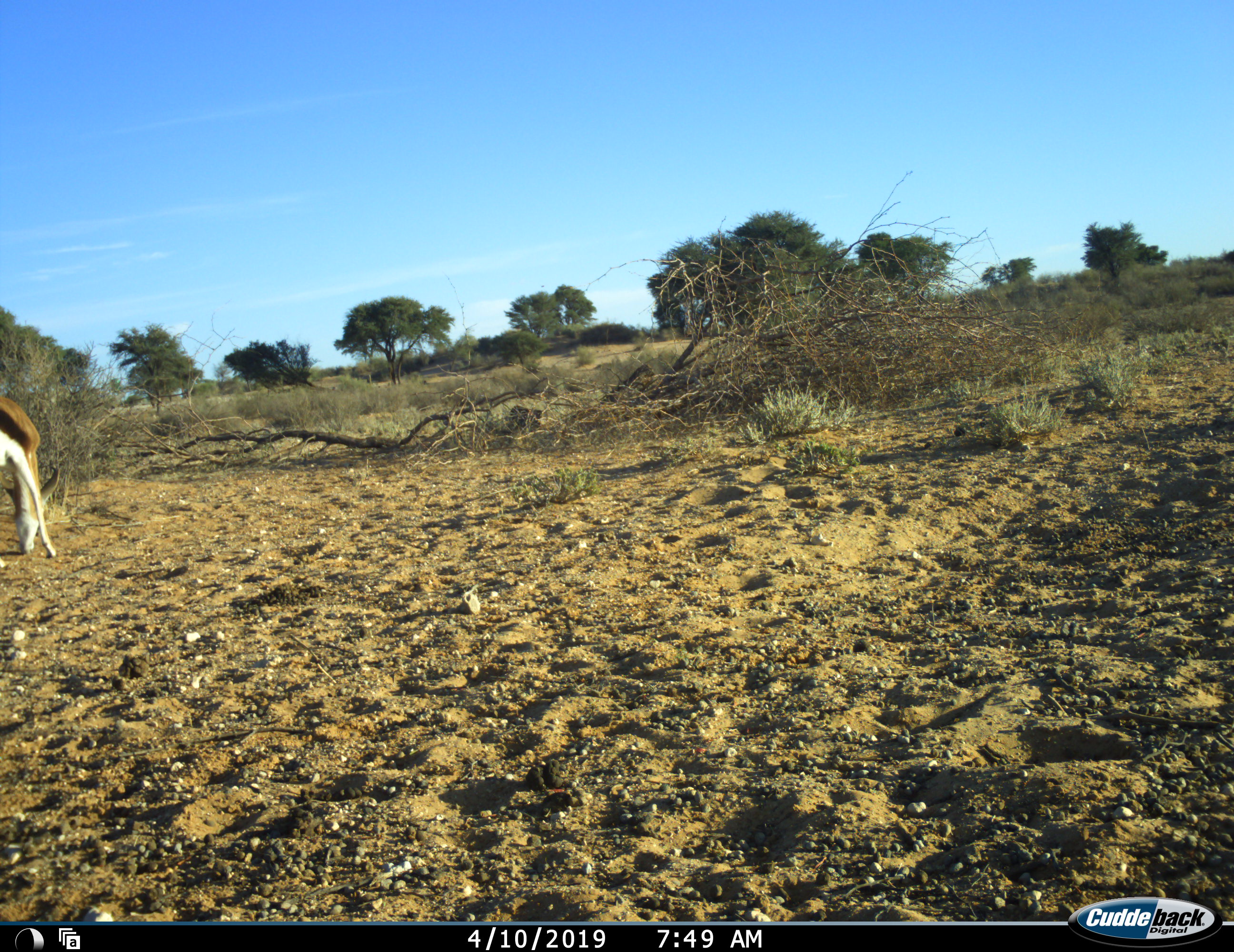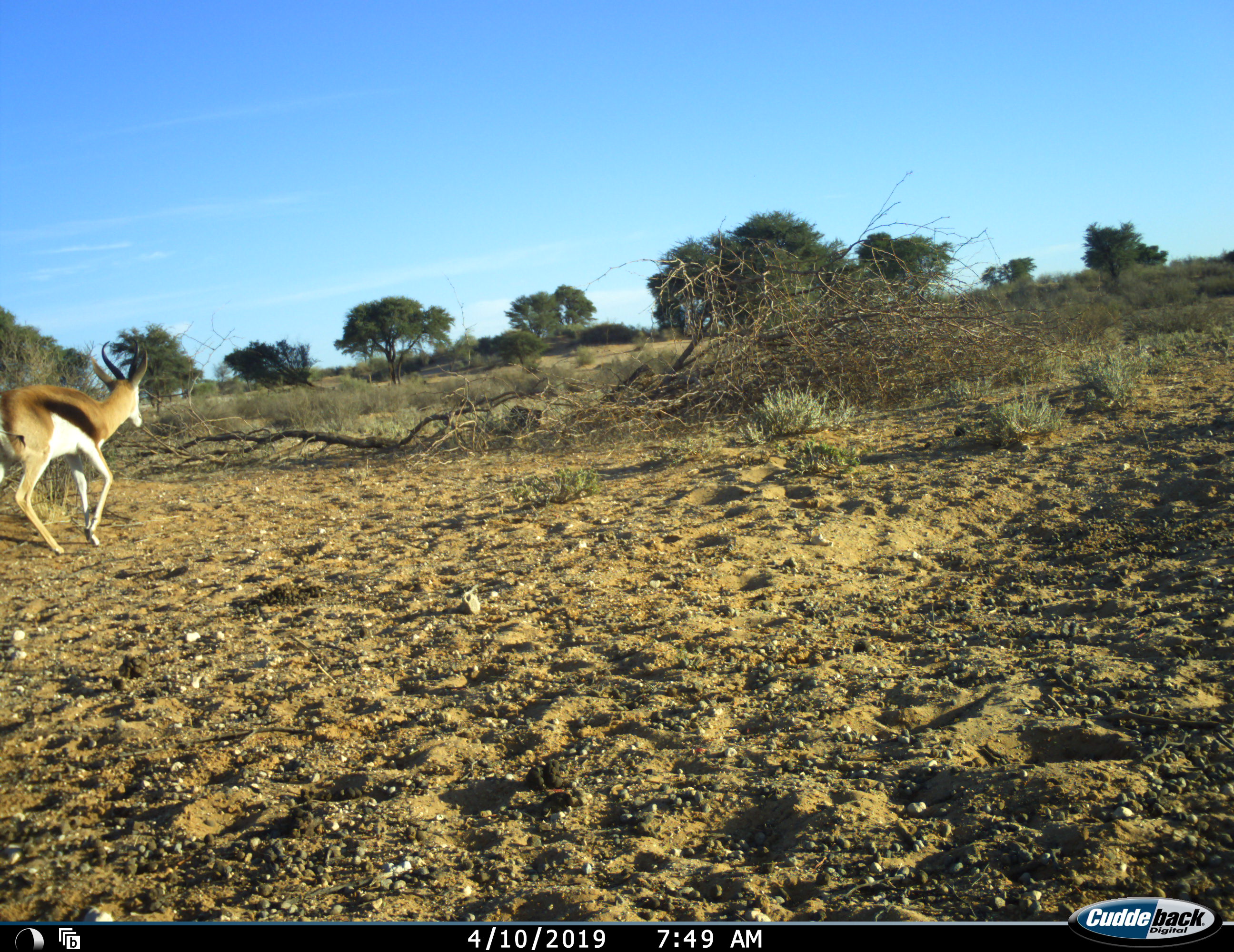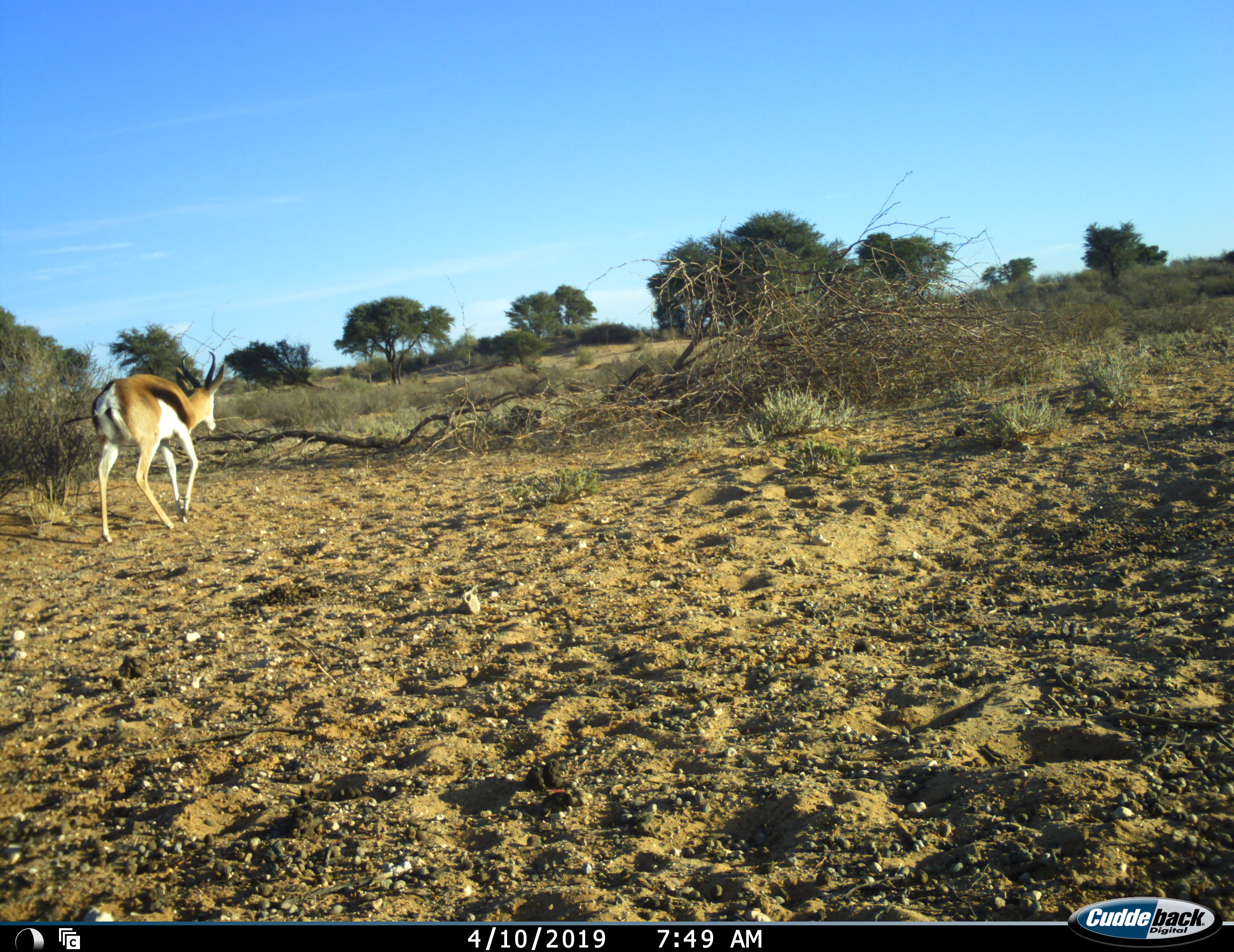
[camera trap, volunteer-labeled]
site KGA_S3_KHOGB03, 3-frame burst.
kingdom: Animalia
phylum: Chordata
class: Mammalia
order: Artiodactyla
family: Bovidae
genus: Antidorcas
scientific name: Antidorcas marsupialis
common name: springbok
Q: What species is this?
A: Springbok (Antidorcas marsupialis).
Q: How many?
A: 1.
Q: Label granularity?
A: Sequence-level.